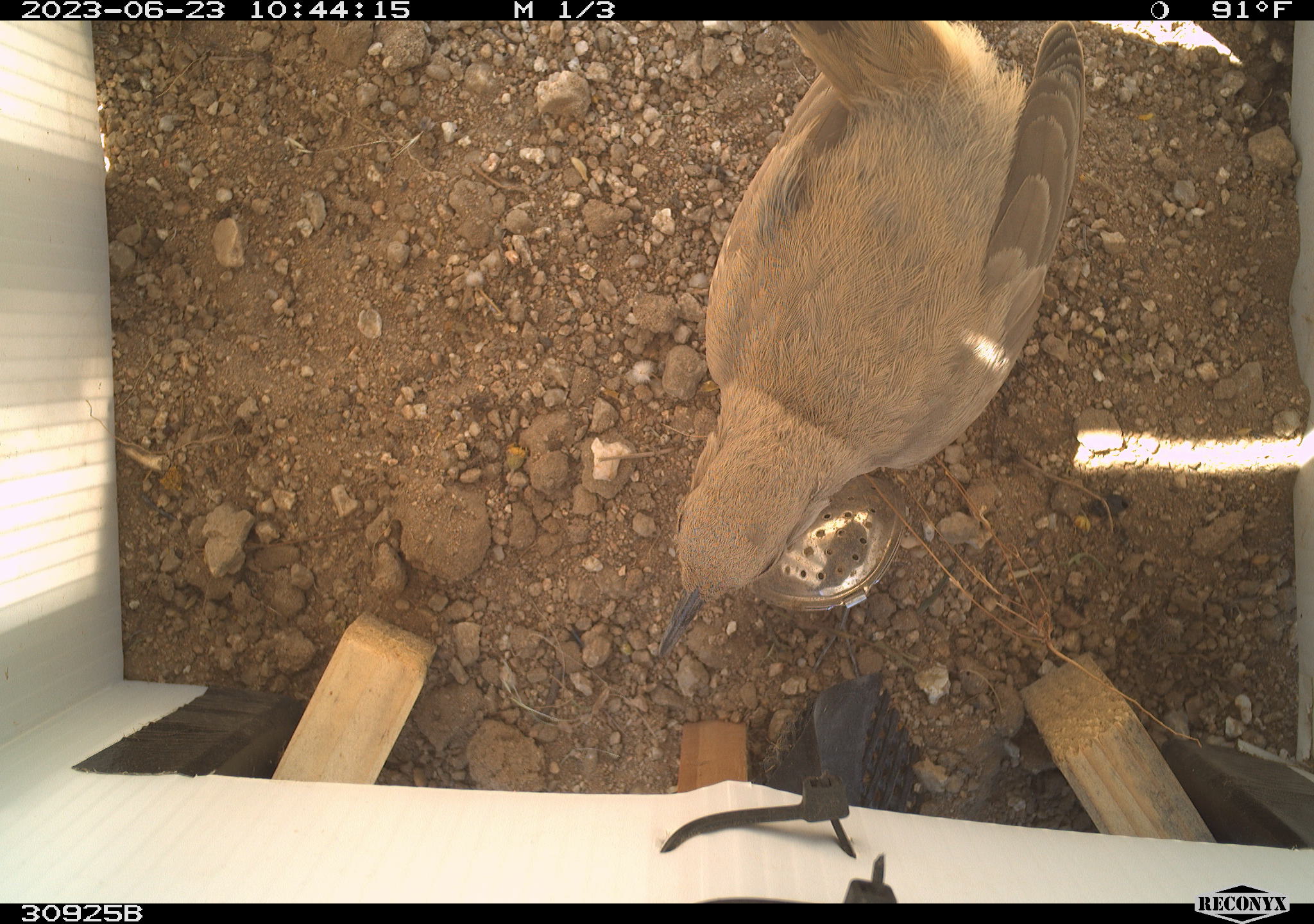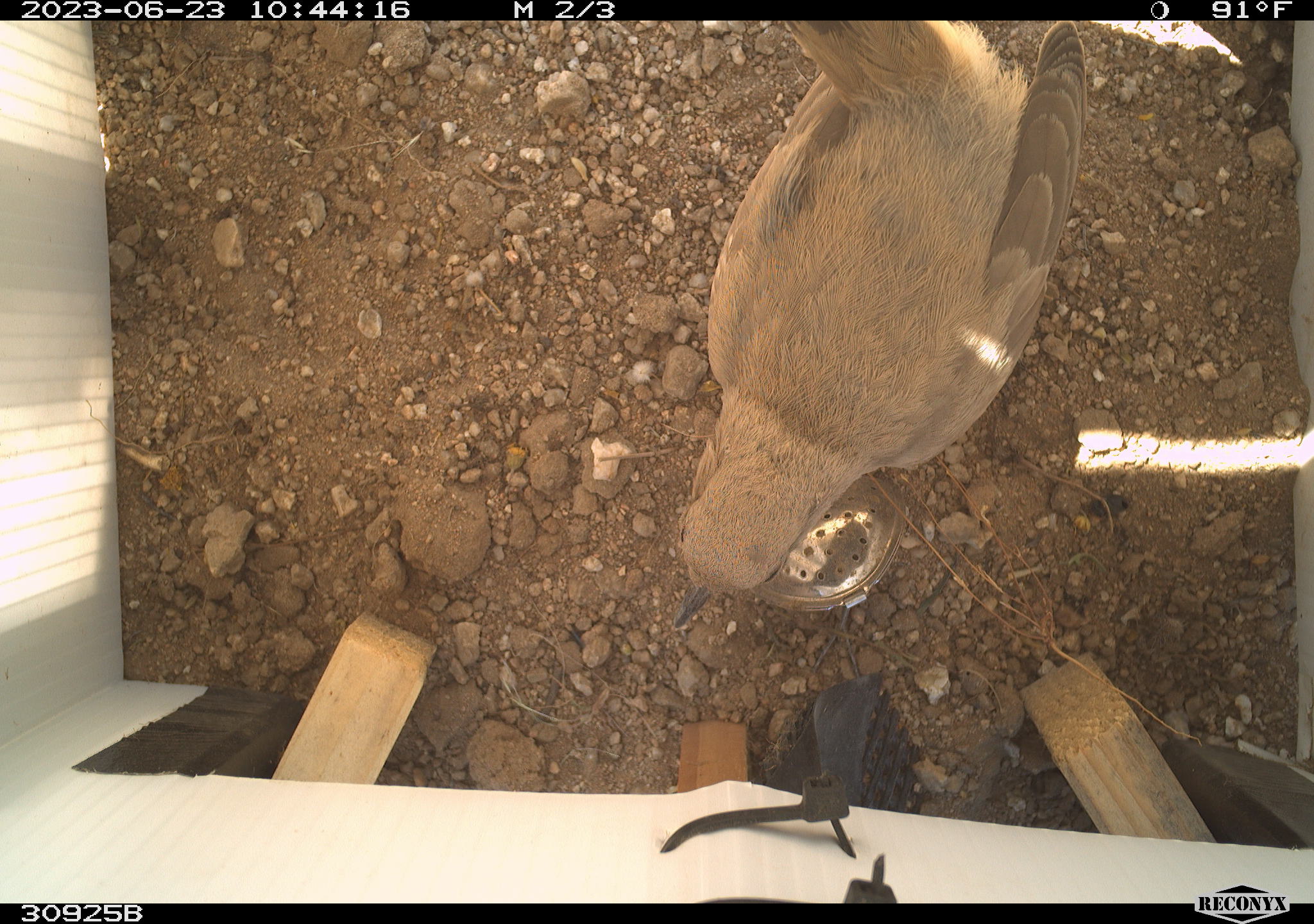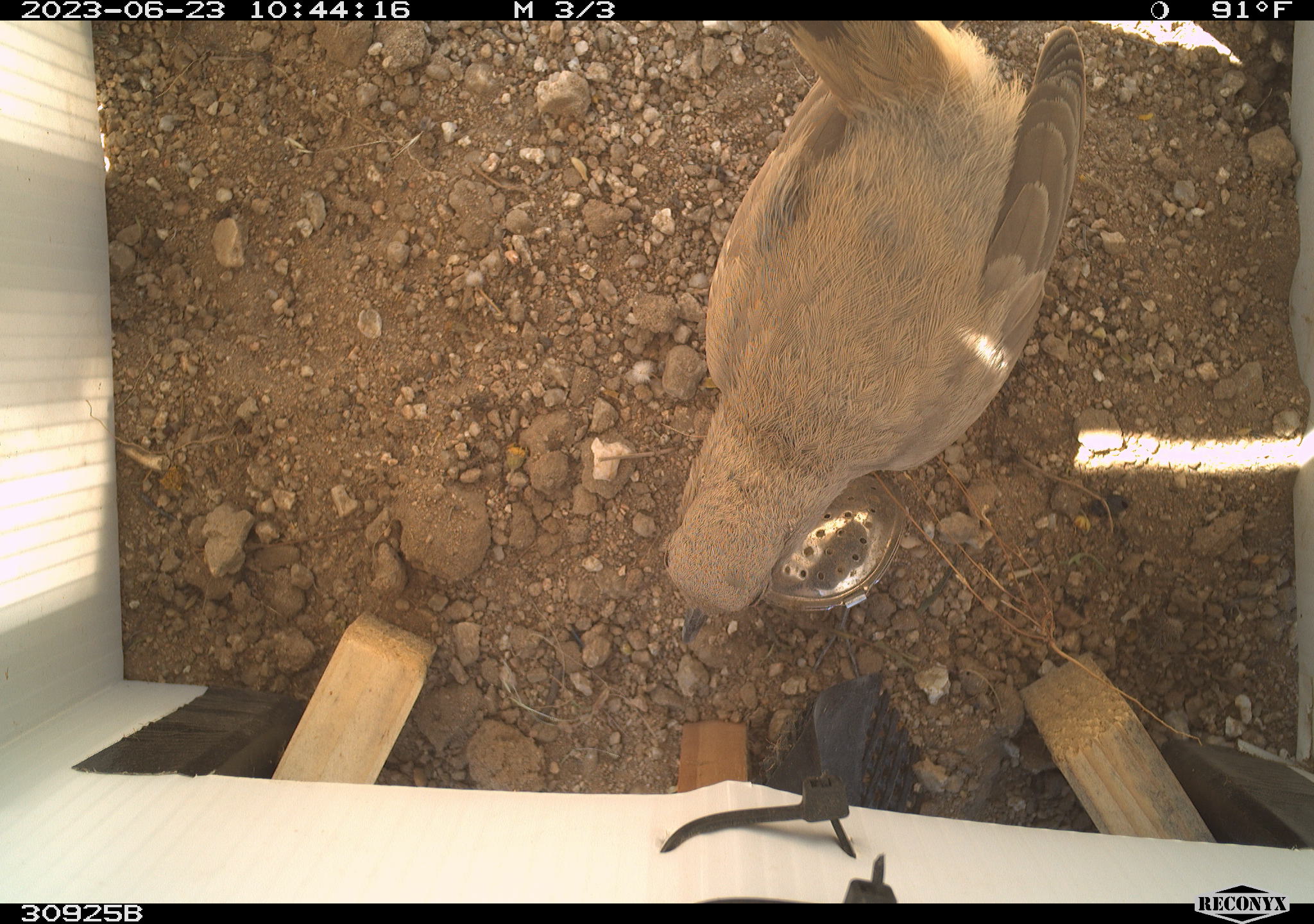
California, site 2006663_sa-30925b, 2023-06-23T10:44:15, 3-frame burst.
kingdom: Animalia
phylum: Chordata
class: Aves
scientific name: Aves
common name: bird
Bird (Aves).